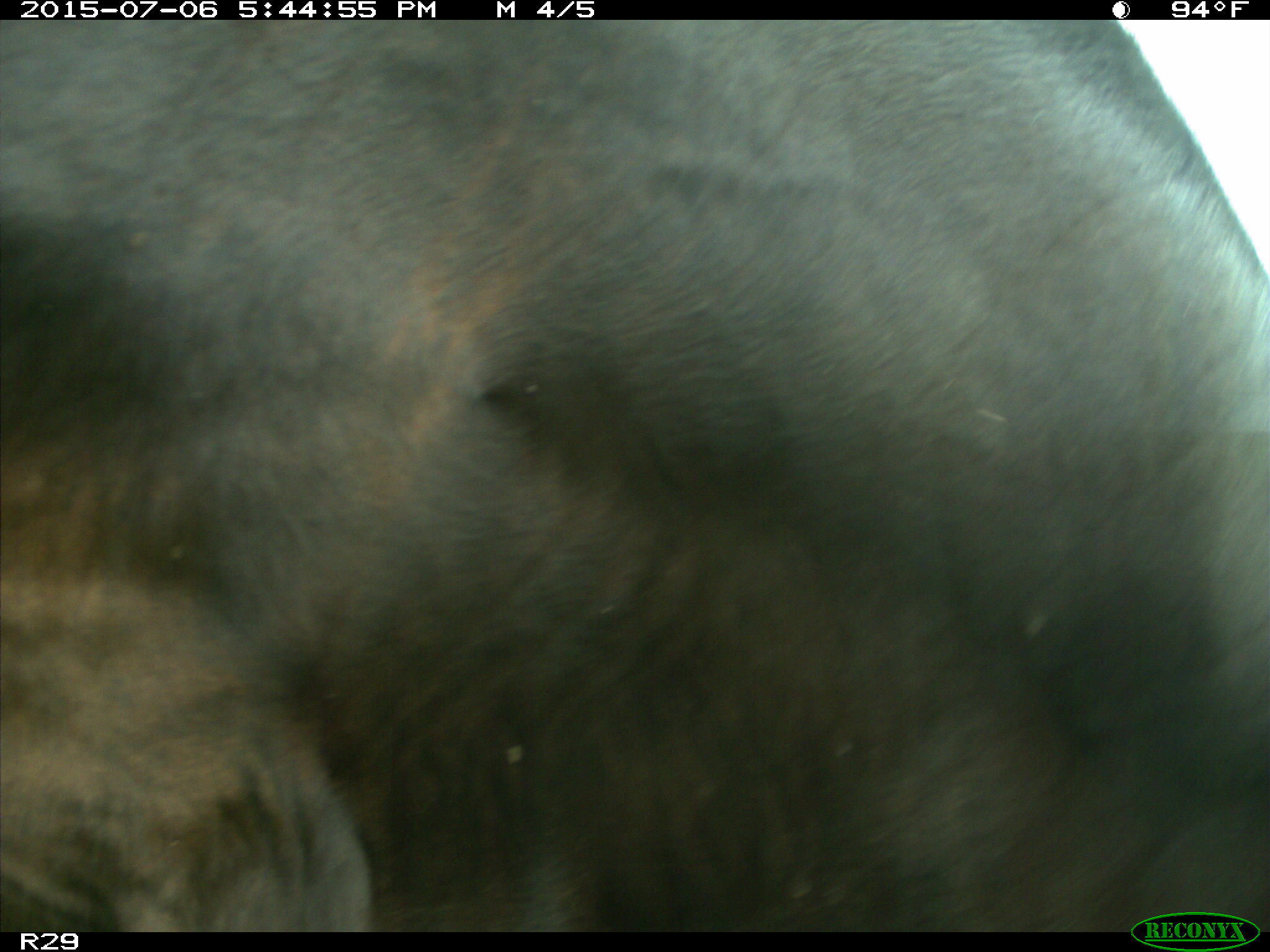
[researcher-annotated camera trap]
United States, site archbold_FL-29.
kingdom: Animalia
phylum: Chordata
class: Mammalia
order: Artiodactyla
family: Bovidae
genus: Bos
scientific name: Bos taurus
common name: domestic cow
Bos taurus (domestic cow).